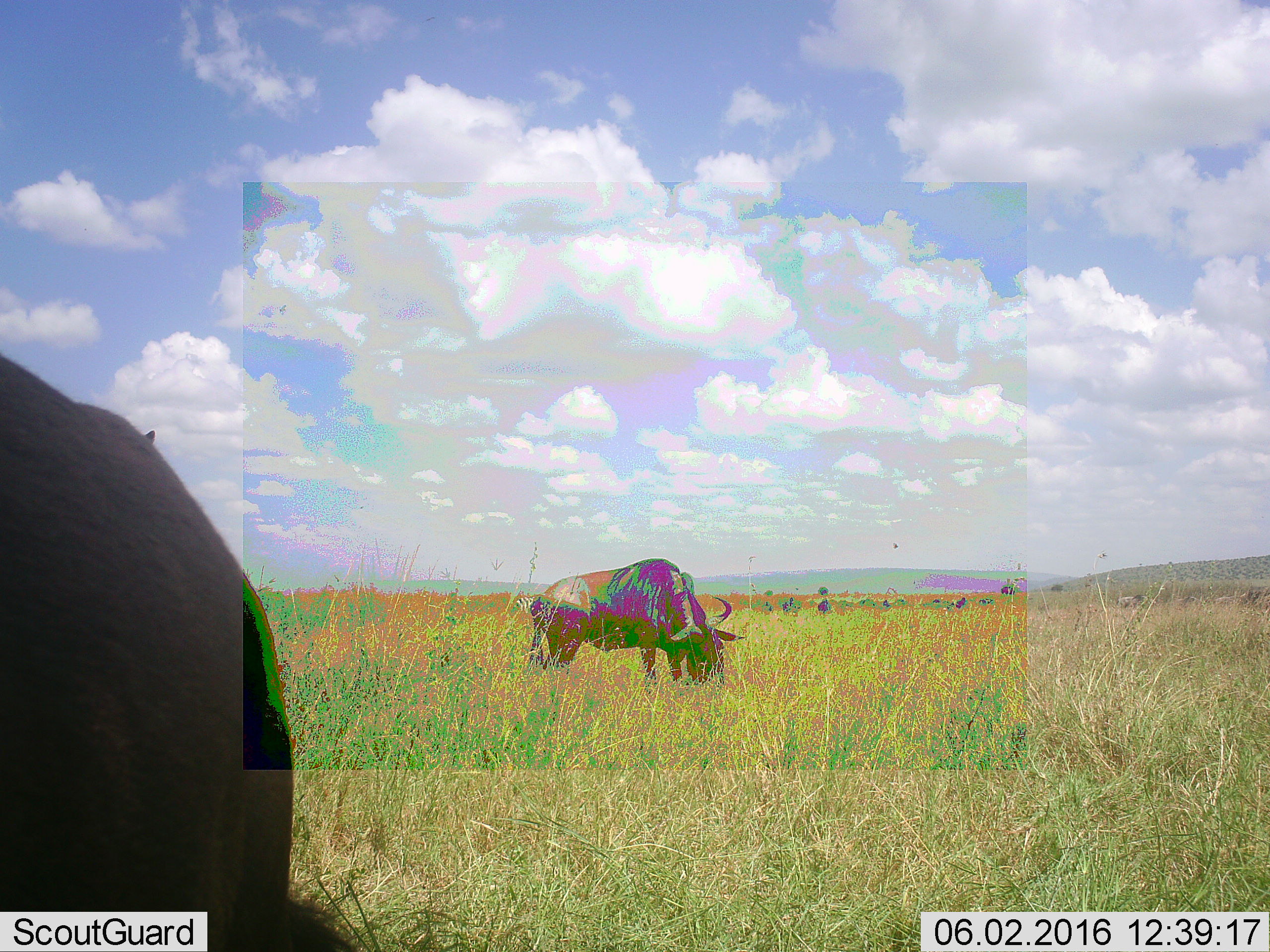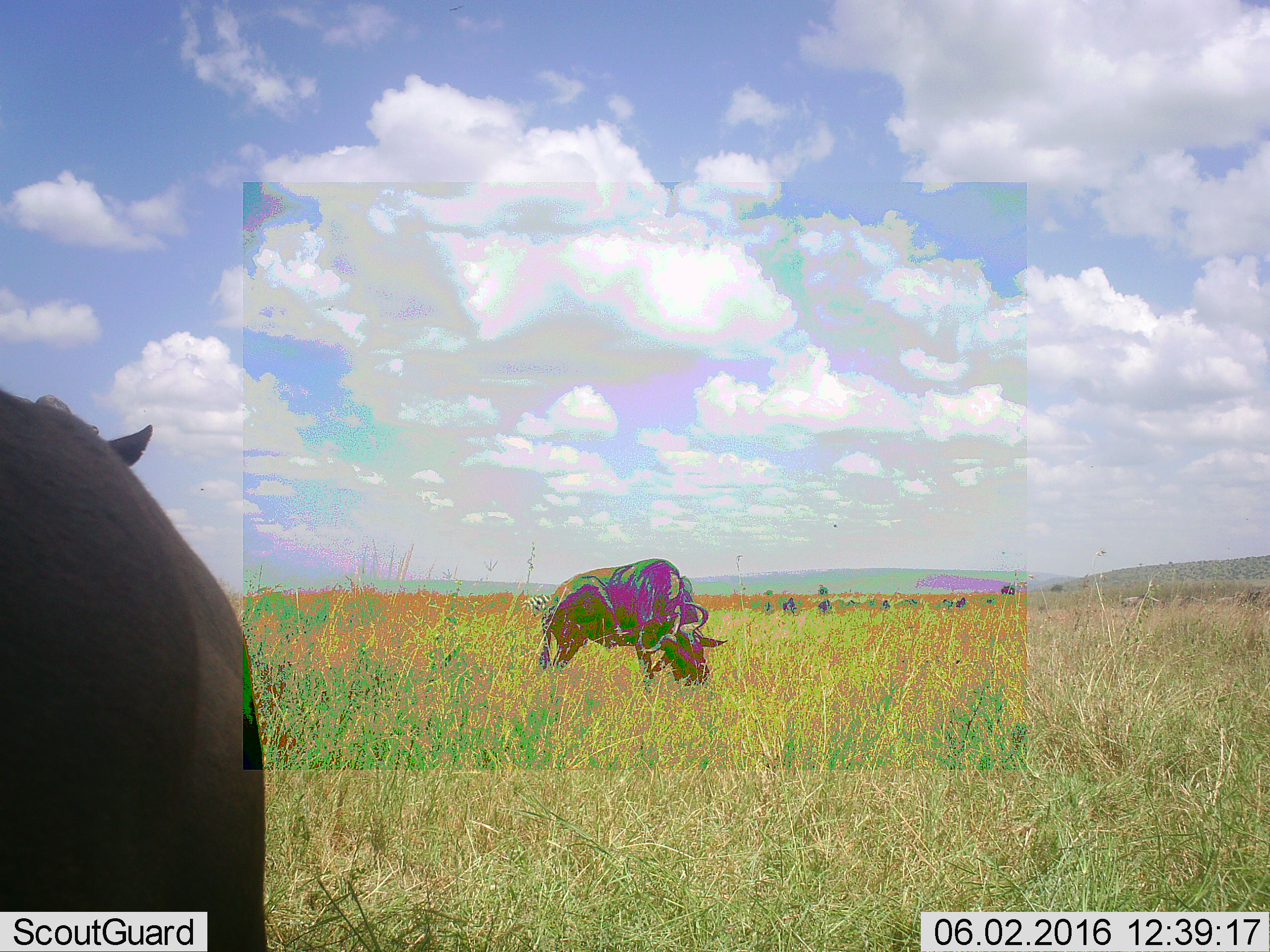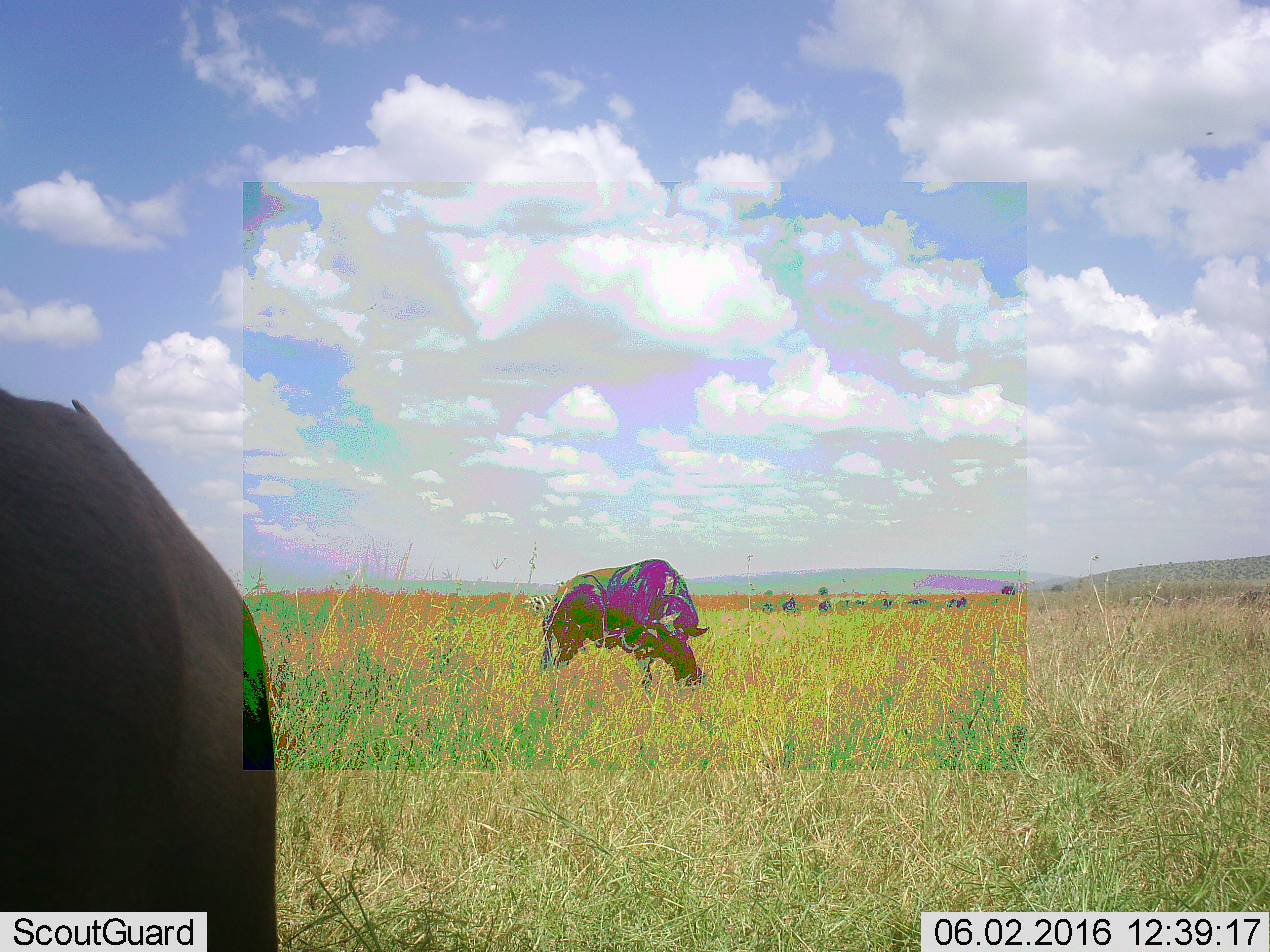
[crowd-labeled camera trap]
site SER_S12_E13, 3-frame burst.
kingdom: Animalia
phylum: Chordata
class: Mammalia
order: Artiodactyla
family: Bovidae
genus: Syncerus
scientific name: Syncerus caffer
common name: african buffalo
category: buffalo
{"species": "buffalo (african buffalo) (Syncerus caffer)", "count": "2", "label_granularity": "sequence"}